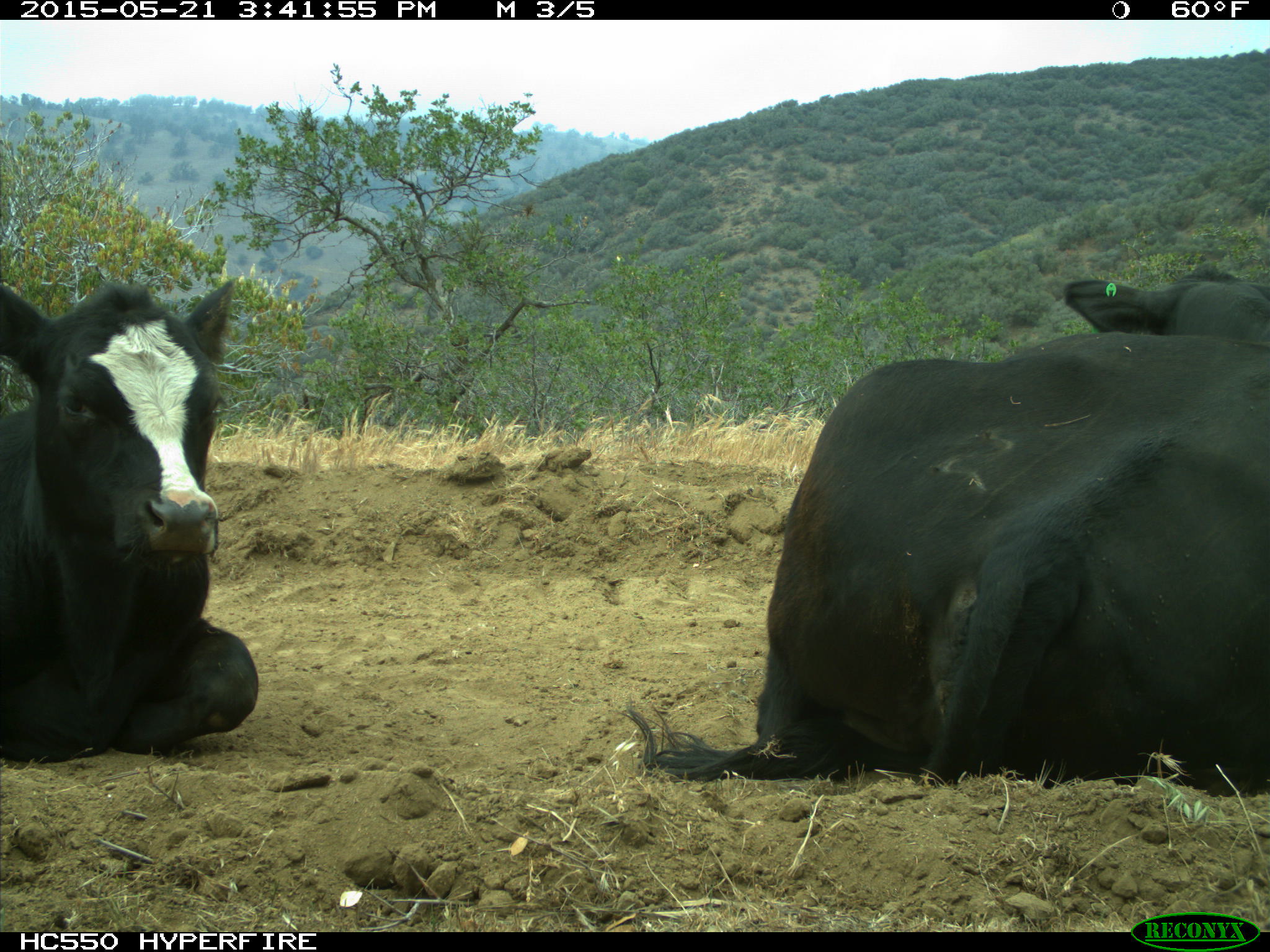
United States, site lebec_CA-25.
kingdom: Animalia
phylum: Chordata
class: Mammalia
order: Artiodactyla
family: Bovidae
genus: Bos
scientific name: Bos taurus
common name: domestic cow